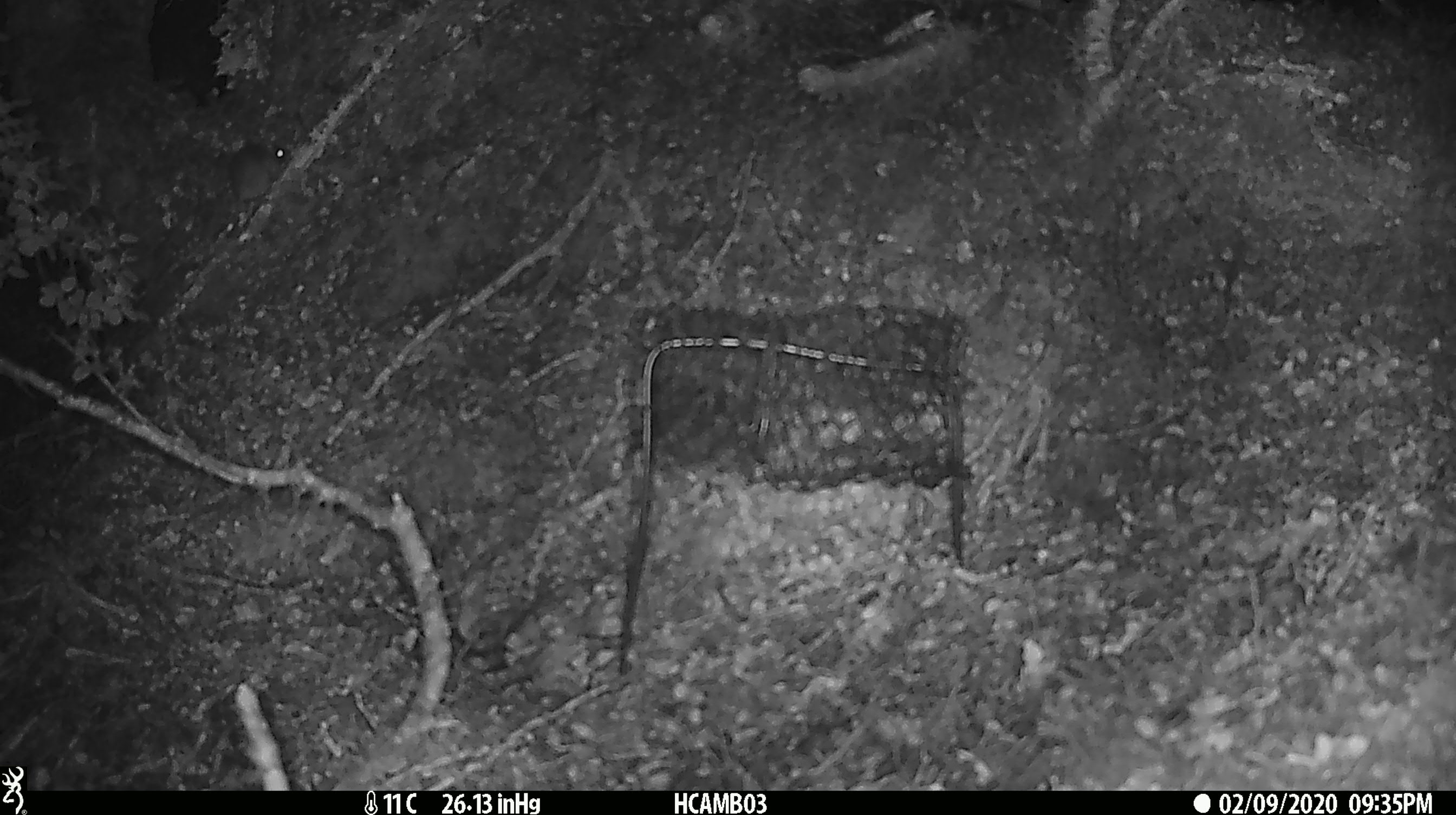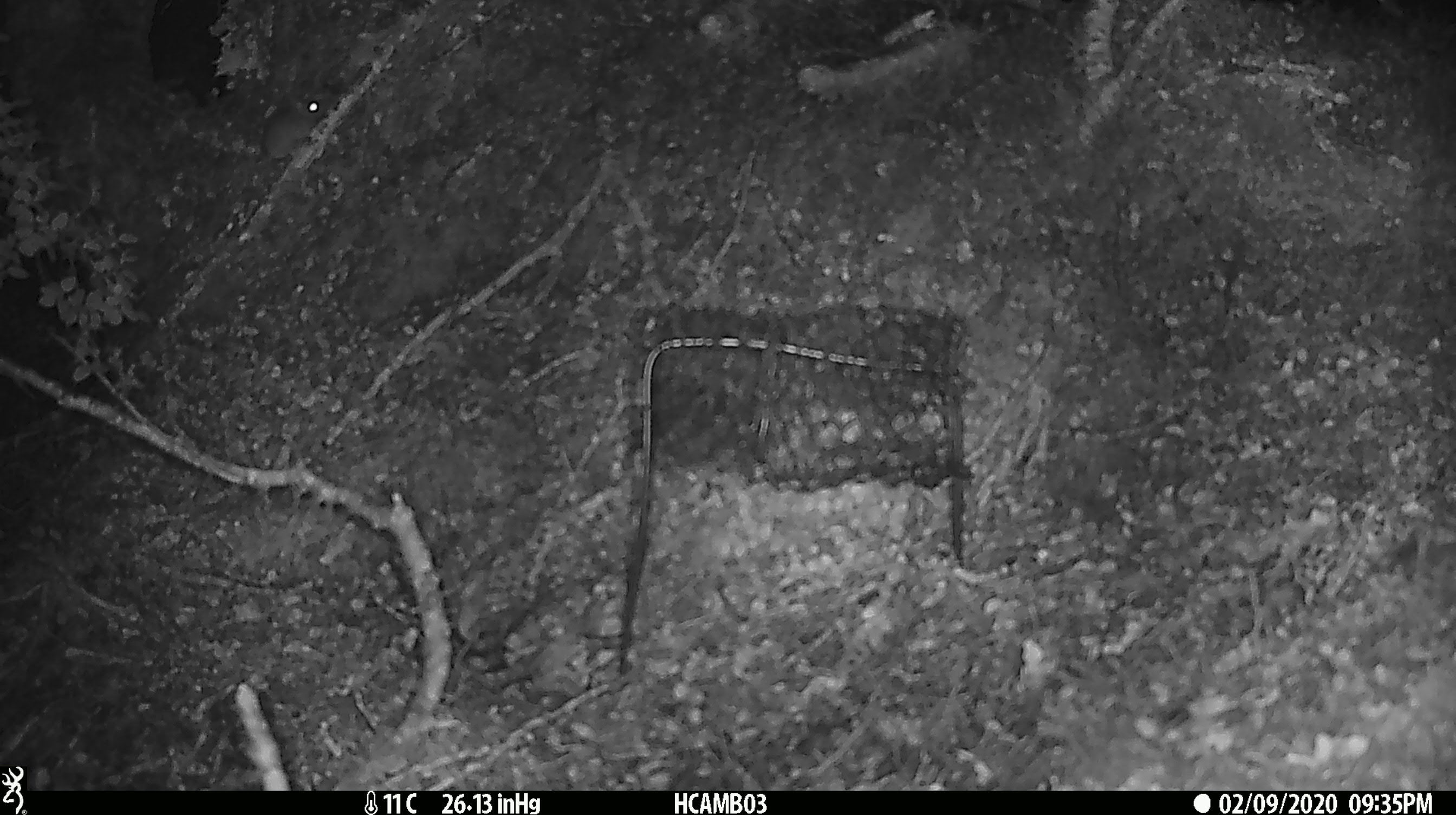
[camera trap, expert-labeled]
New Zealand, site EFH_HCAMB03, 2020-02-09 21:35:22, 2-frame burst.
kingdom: Animalia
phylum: Chordata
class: Mammalia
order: Rodentia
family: Muridae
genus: Mus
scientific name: Mus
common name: mouse